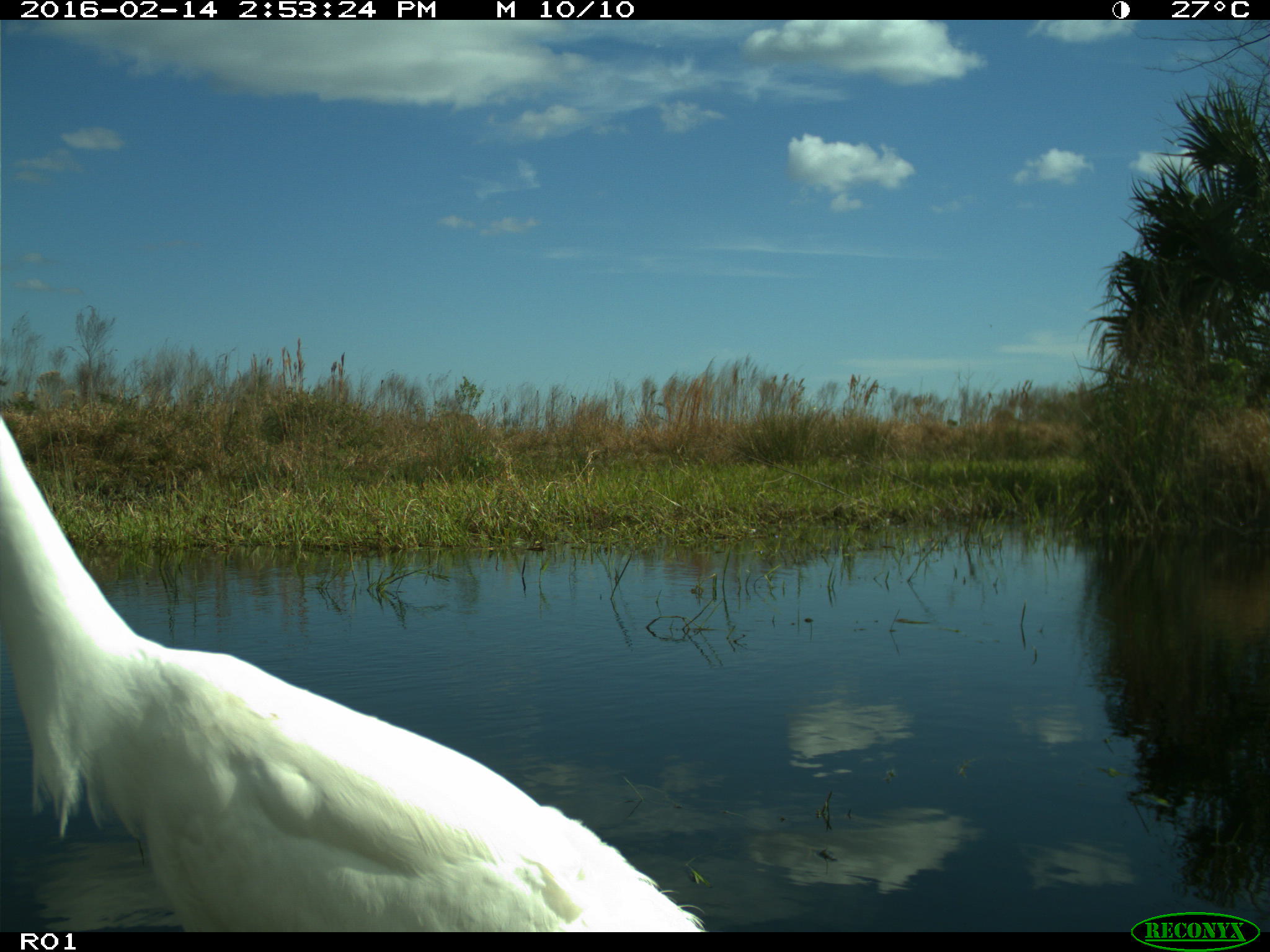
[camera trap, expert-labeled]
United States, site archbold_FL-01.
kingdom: Animalia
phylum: Chordata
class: Aves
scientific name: Aves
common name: birds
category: unidentified bird